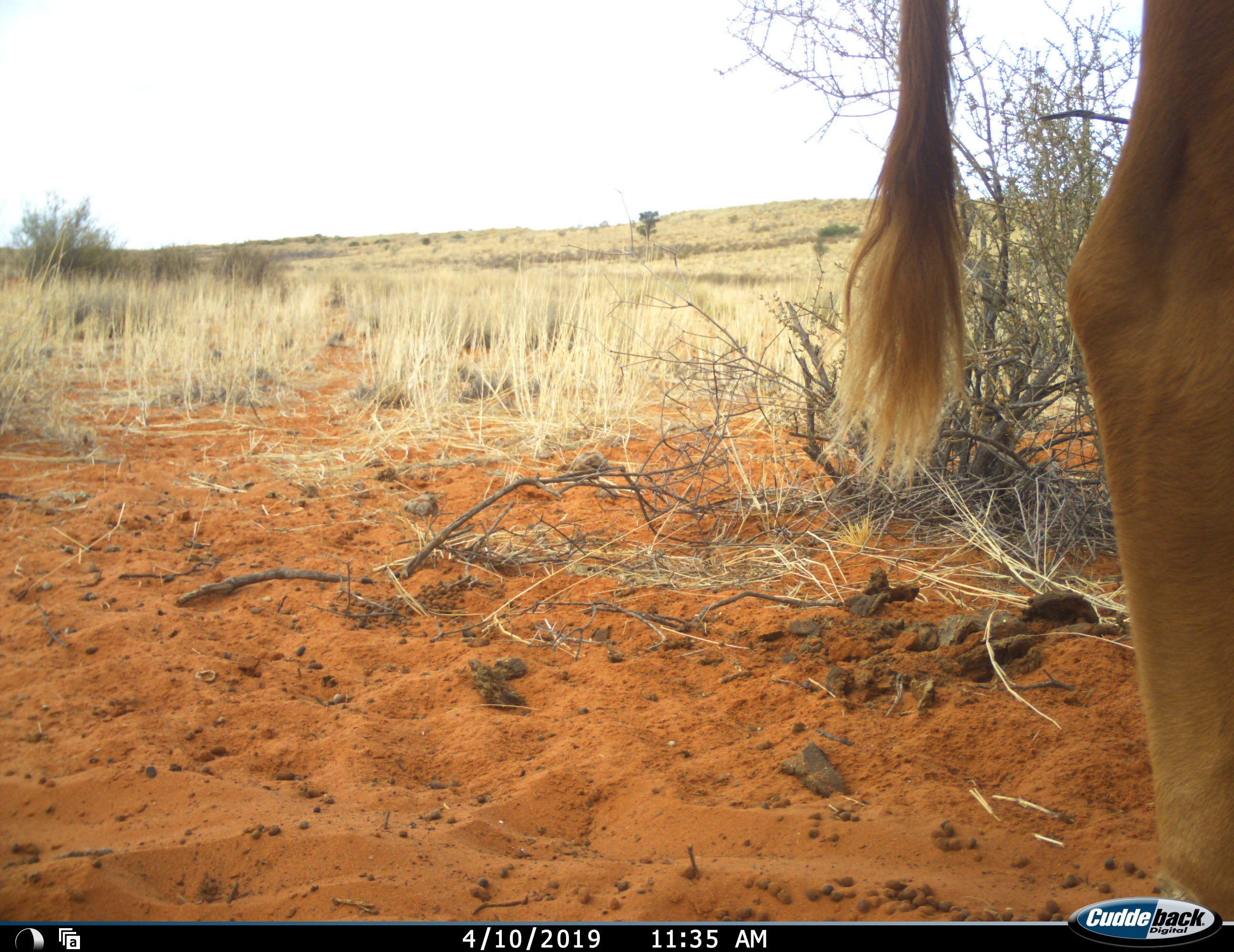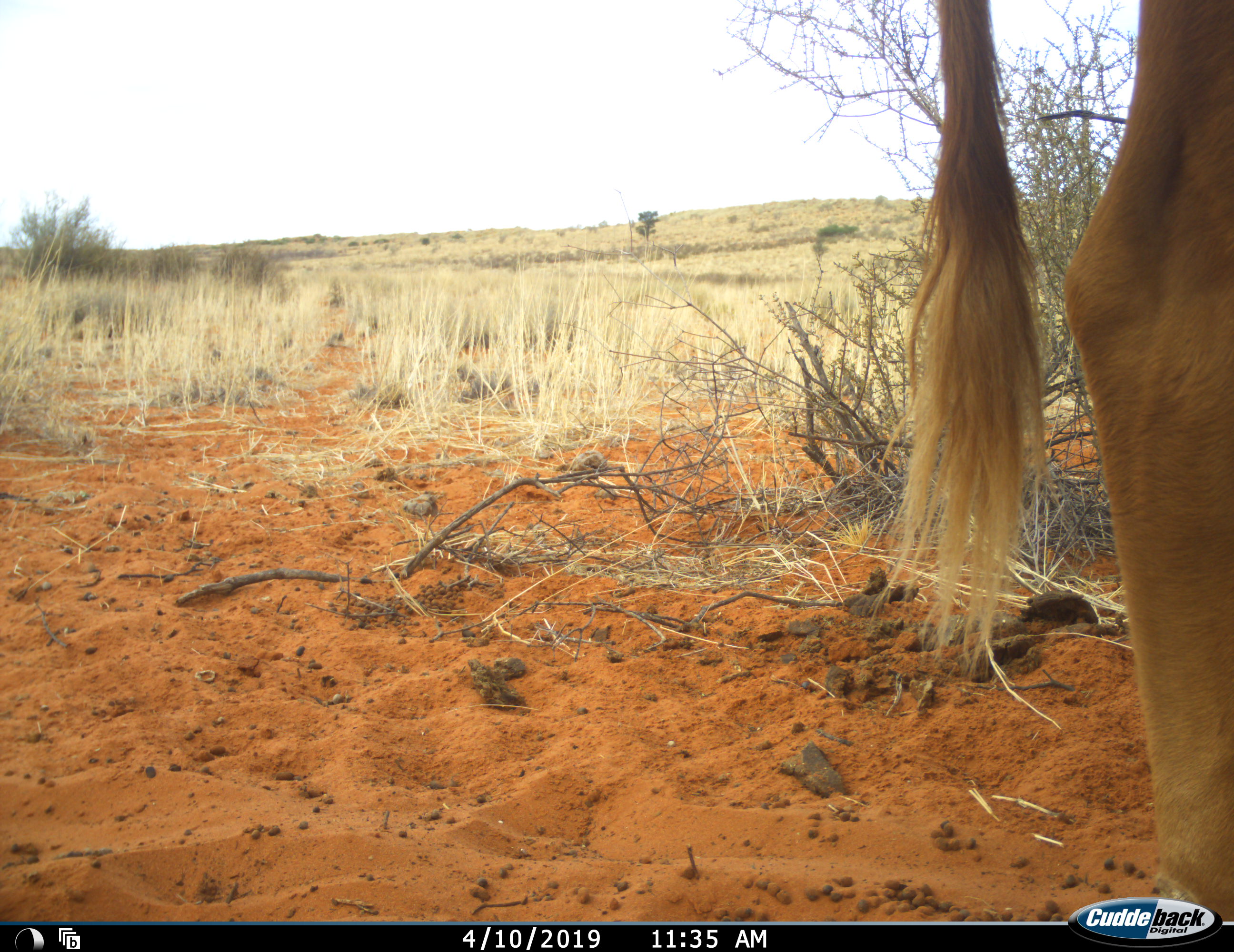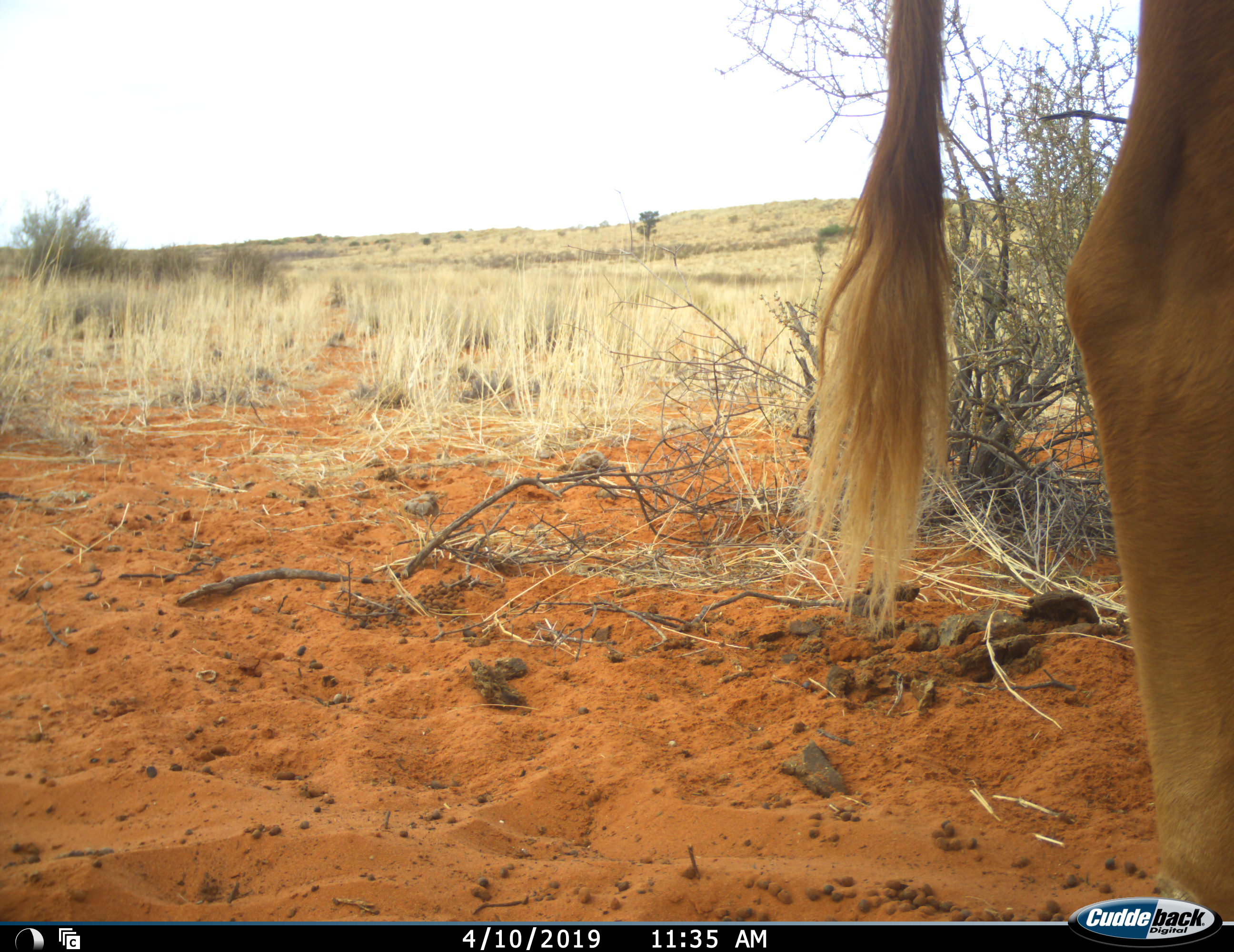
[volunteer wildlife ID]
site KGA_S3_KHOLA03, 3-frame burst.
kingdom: Animalia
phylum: Chordata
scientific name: Vertebrata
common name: domestic animal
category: domesticanimal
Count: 1.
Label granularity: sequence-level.